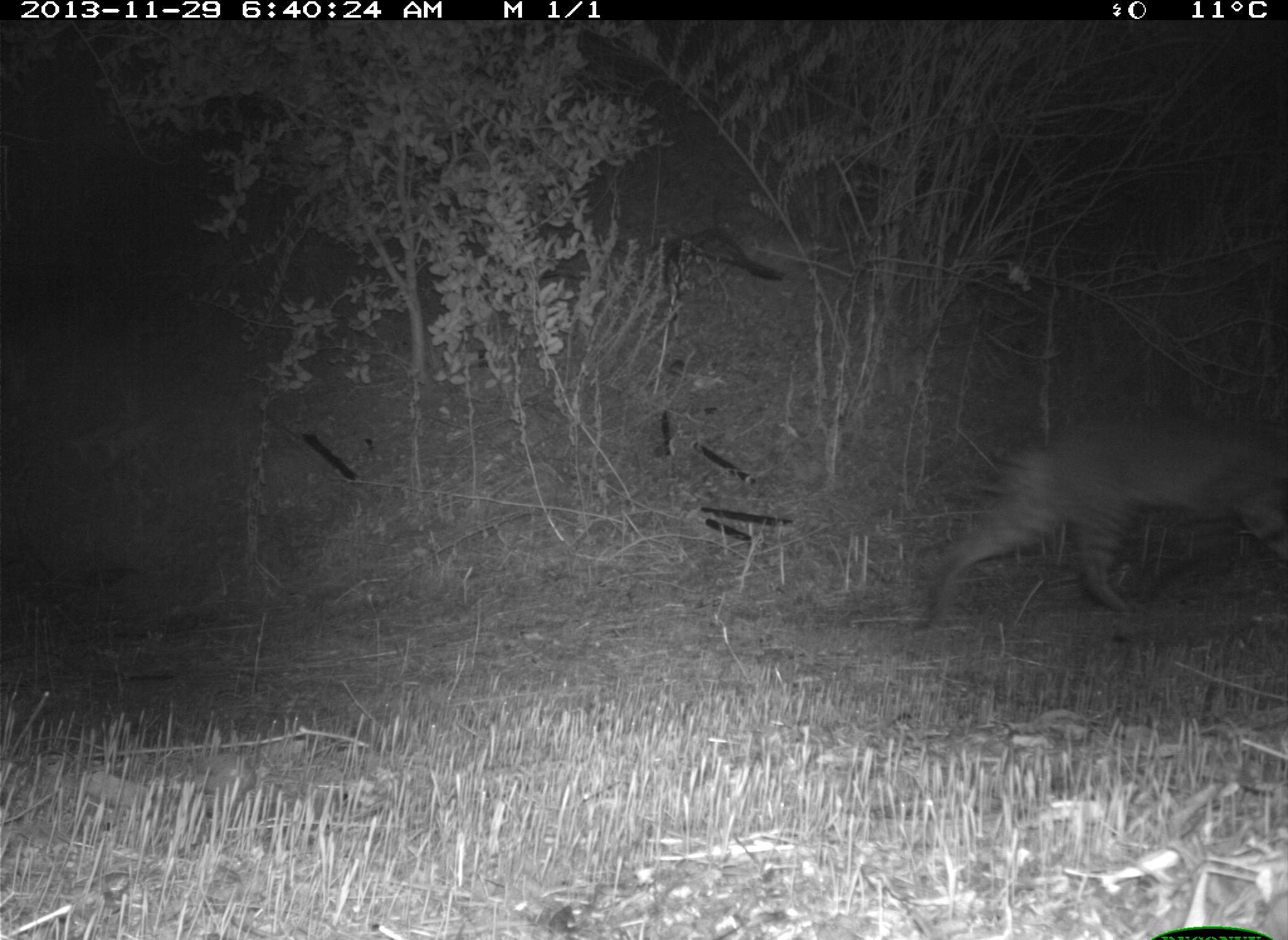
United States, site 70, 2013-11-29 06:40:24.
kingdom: Animalia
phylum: Chordata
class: Mammalia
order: Carnivora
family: Felidae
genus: Lynx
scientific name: Lynx rufus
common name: bobcat